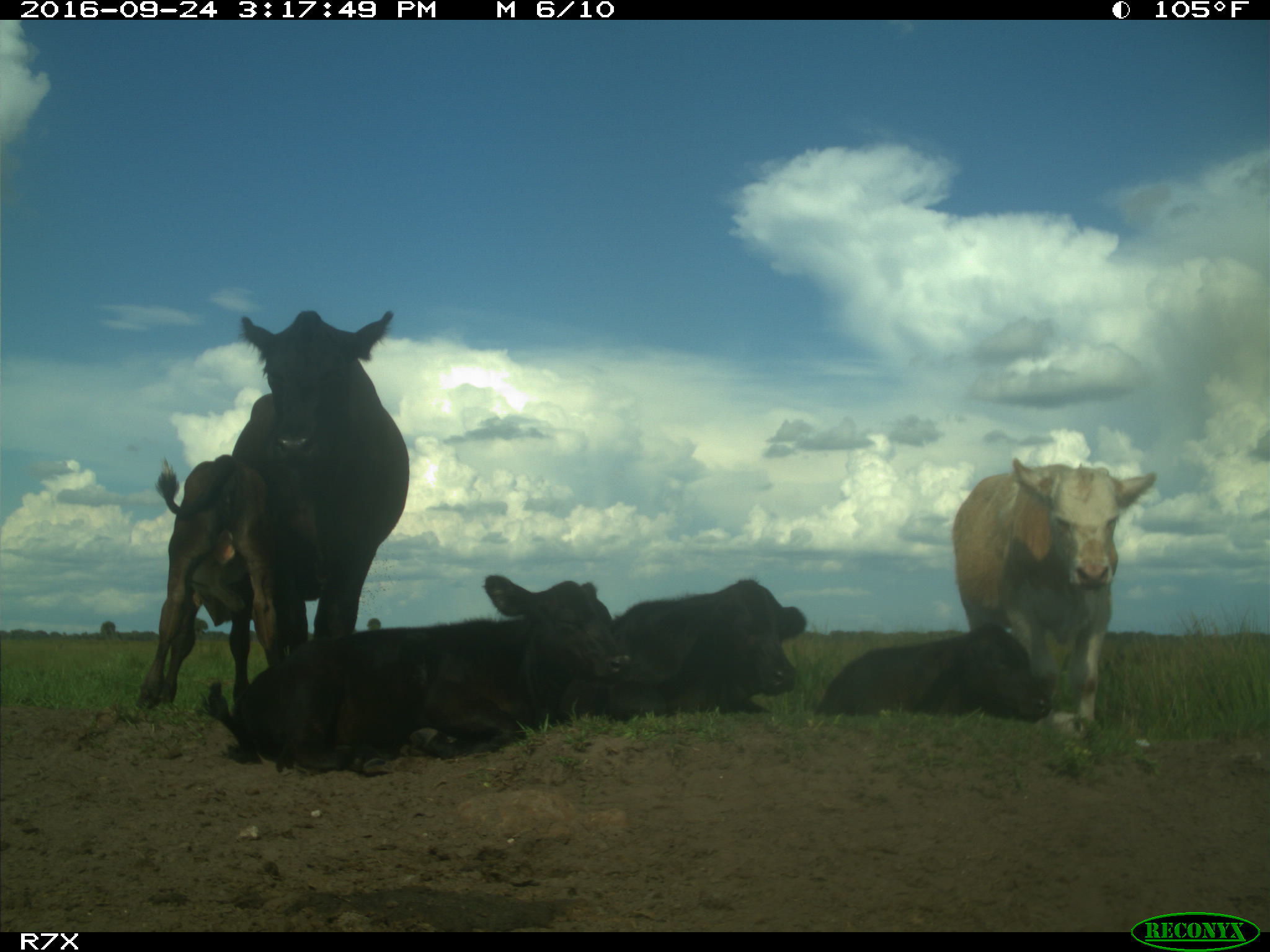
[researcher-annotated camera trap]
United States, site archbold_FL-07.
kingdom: Animalia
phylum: Chordata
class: Mammalia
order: Artiodactyla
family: Bovidae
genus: Bos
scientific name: Bos taurus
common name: domestic cow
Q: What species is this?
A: Bos taurus (domestic cow).